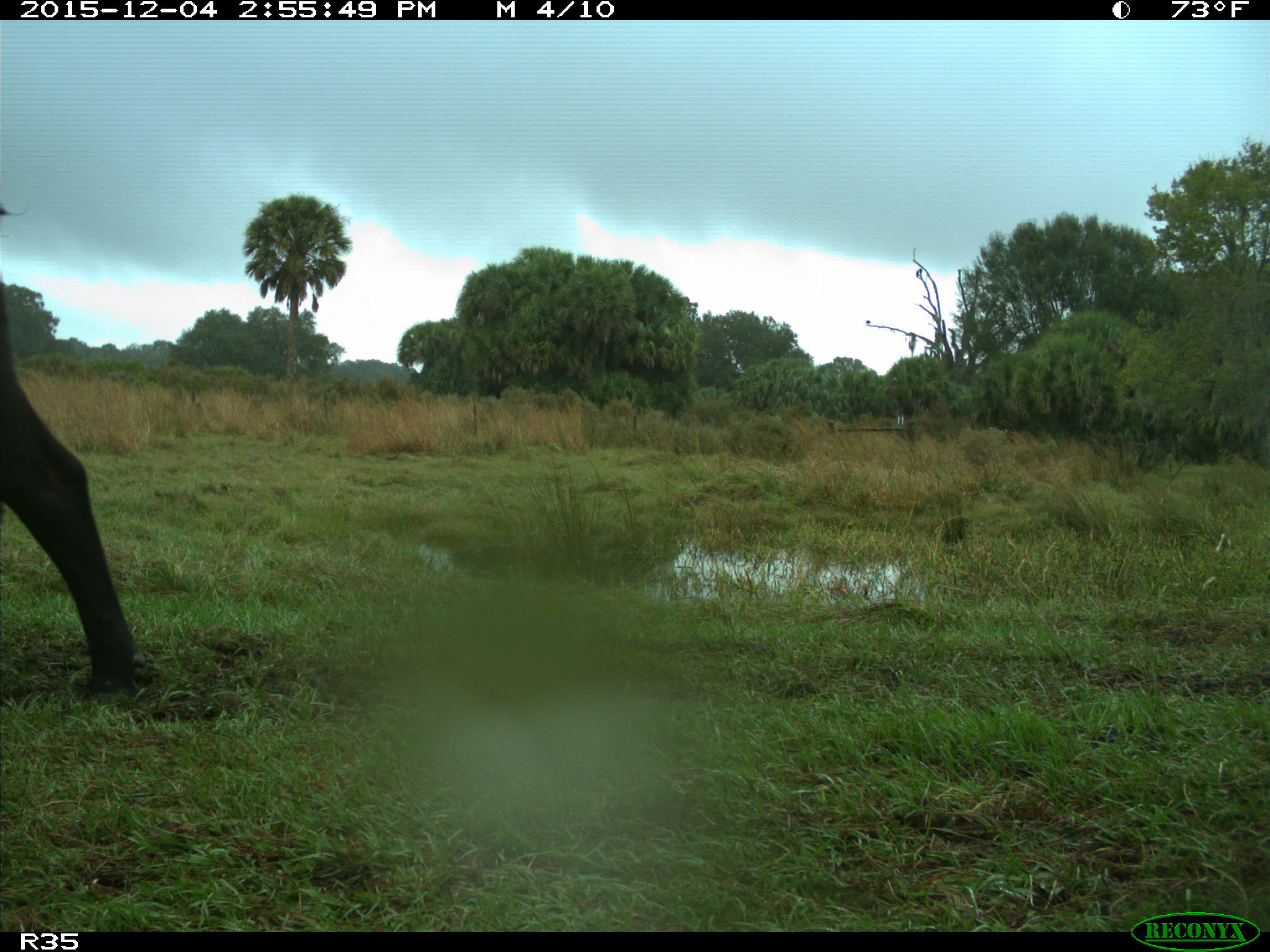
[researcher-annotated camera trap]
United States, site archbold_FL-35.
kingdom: Animalia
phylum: Chordata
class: Mammalia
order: Artiodactyla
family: Bovidae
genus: Bos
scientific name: Bos taurus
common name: domestic cow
Bos taurus (domestic cow).